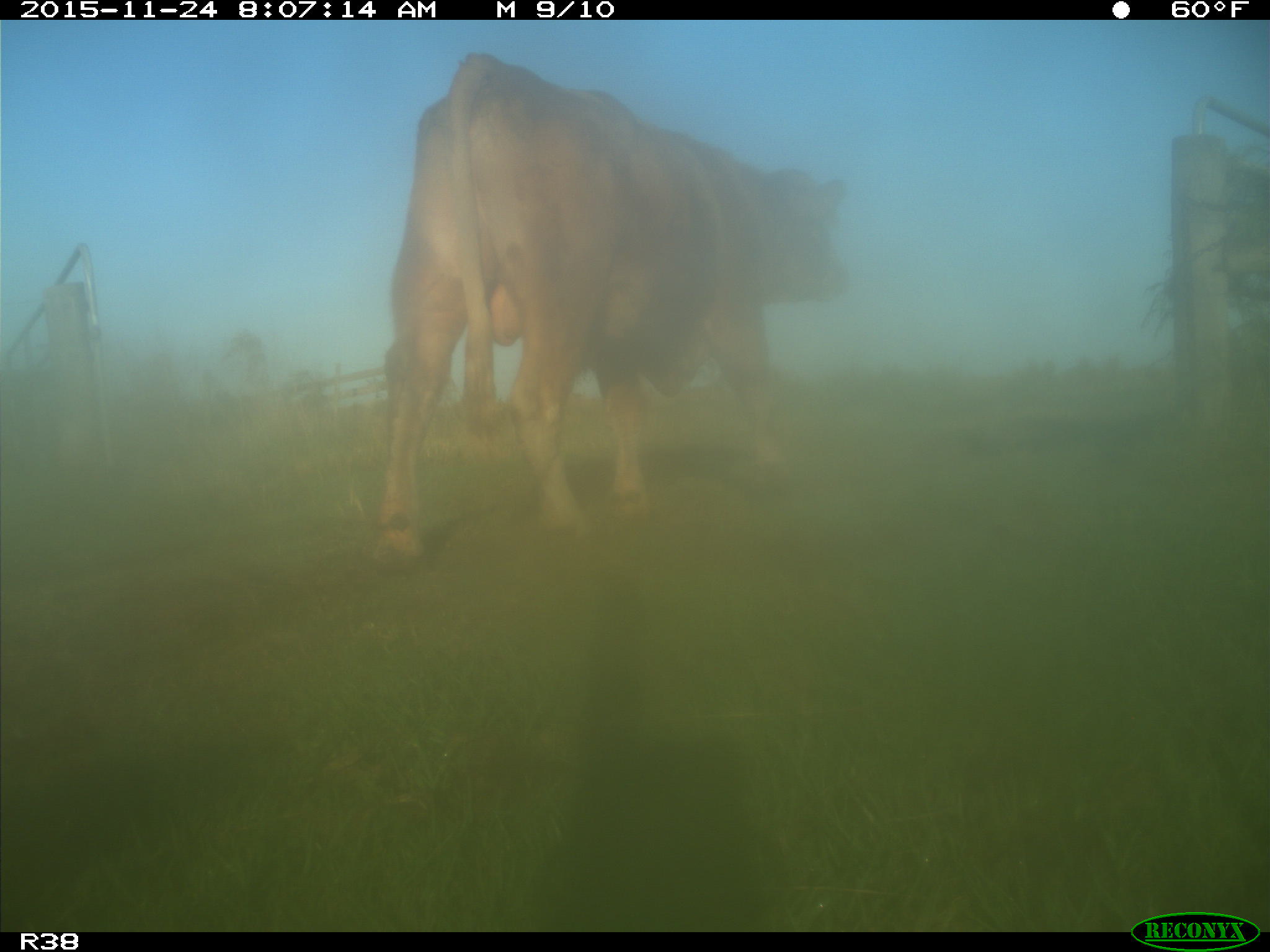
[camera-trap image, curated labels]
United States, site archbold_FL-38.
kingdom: Animalia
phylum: Chordata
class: Mammalia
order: Artiodactyla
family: Bovidae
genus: Bos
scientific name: Bos taurus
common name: domestic cow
Bos taurus (domestic cow).